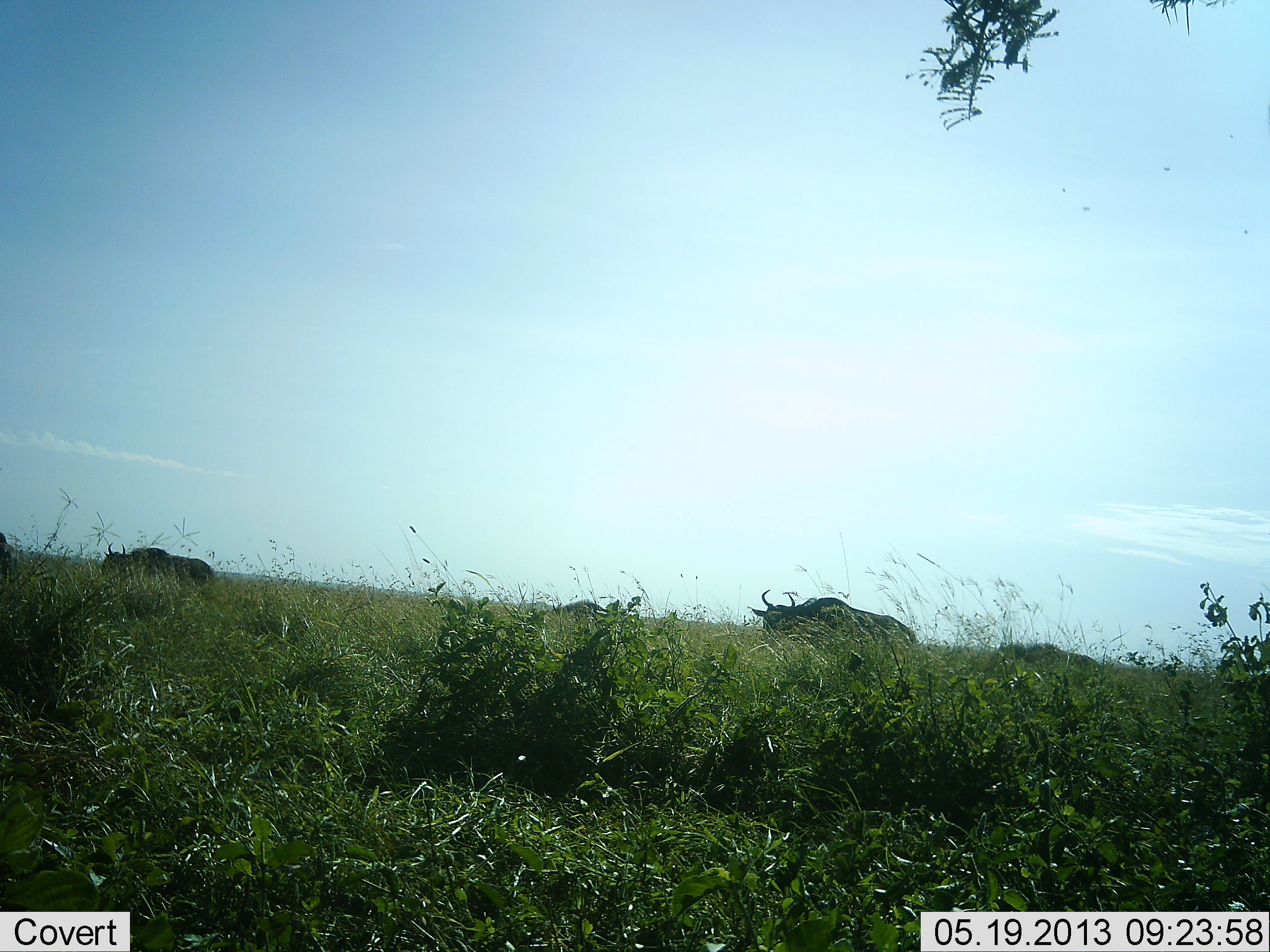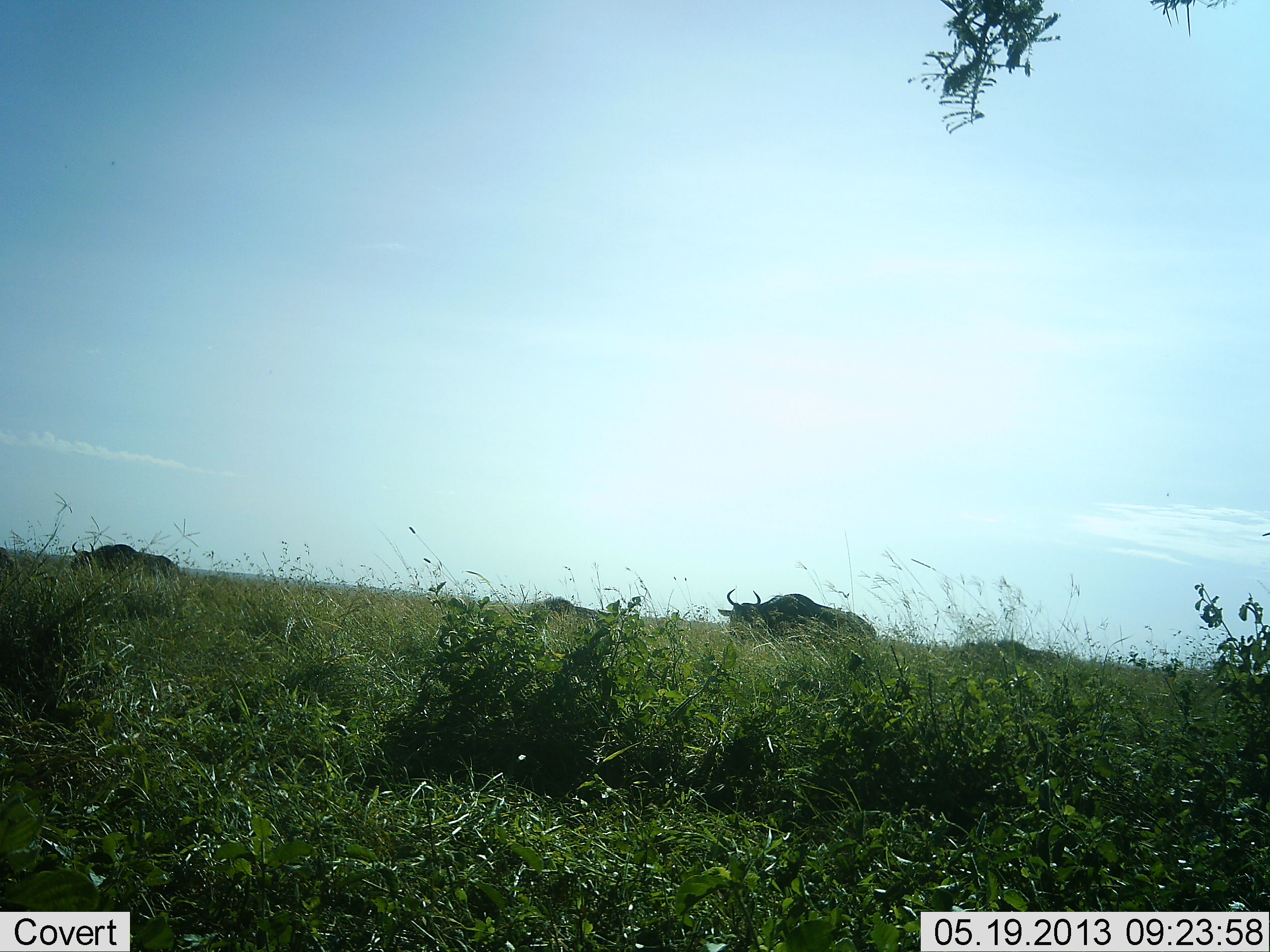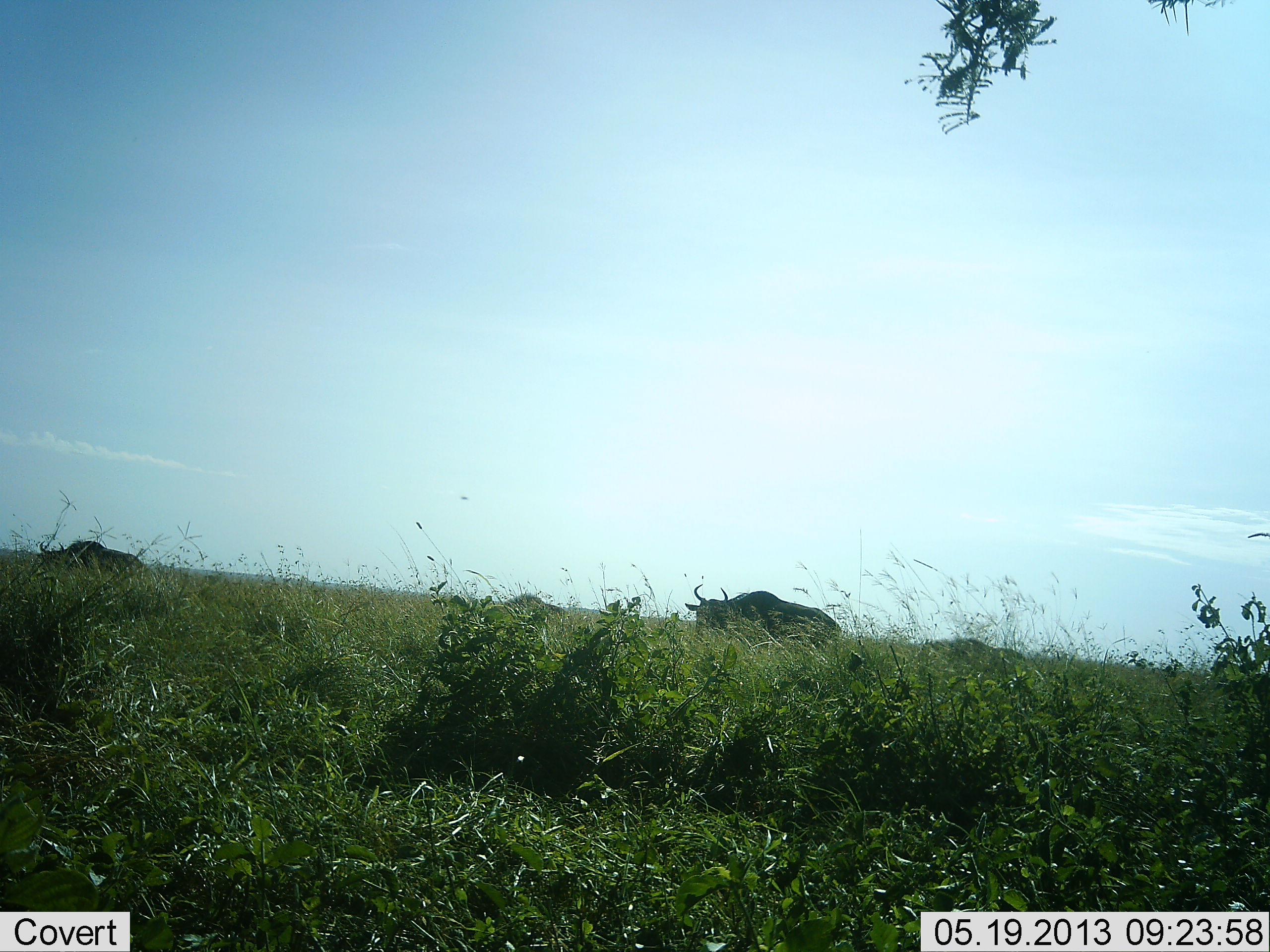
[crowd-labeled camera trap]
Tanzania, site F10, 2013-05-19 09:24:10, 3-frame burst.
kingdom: Animalia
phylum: Chordata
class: Mammalia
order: Artiodactyla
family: Bovidae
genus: Connochaetes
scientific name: Connochaetes taurinus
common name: blue wildebeest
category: wildebeest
Wildebeest (blue wildebeest) (Connochaetes taurinus), count 4. Behavior (volunteer vote fractions): standing 7%, resting 0%, moving 89%, interacting 0%. Young present (vote fraction): 0%. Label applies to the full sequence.